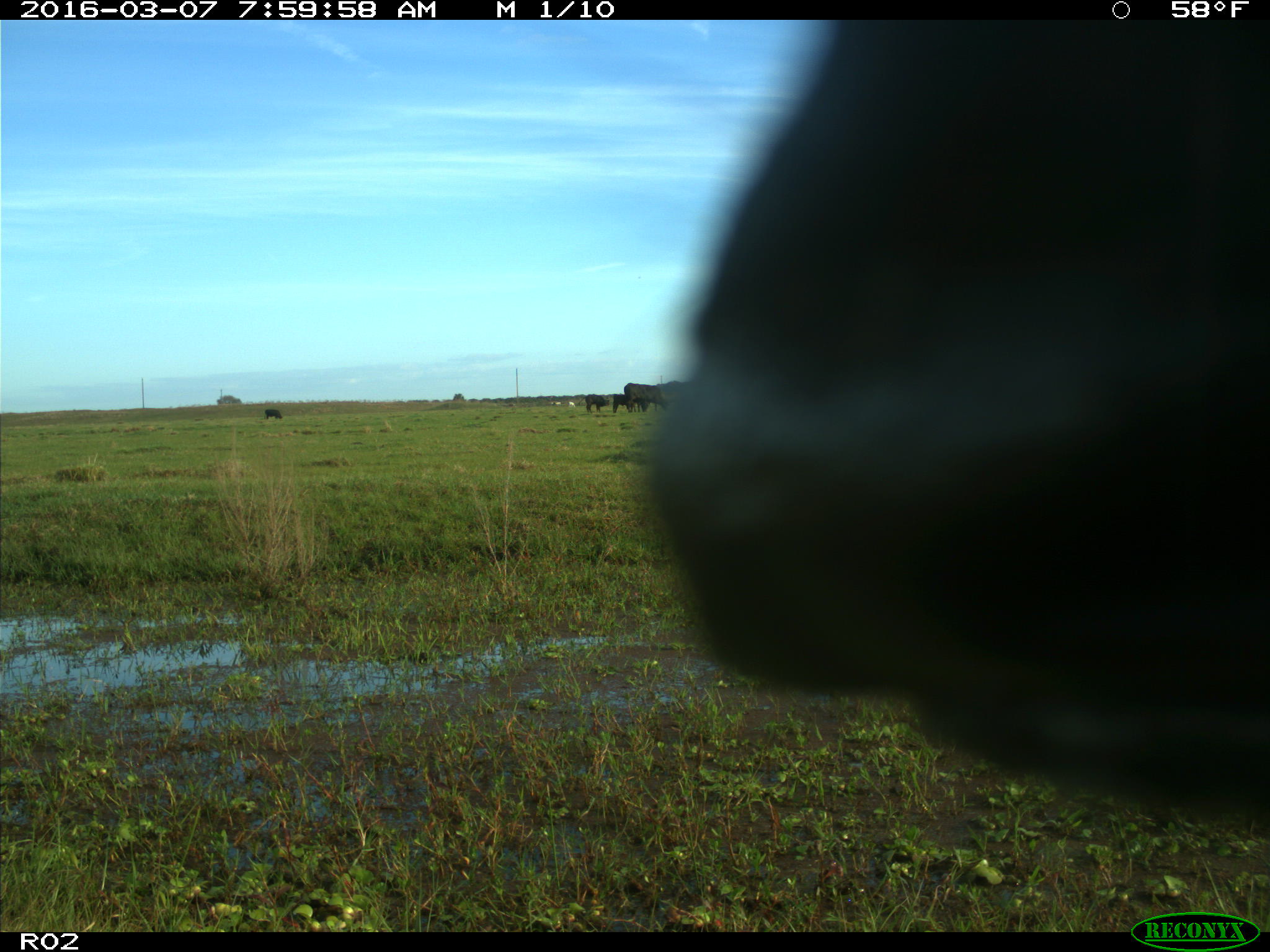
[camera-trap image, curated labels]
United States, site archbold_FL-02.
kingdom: Animalia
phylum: Chordata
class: Mammalia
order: Artiodactyla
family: Bovidae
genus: Bos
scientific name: Bos taurus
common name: domestic cow